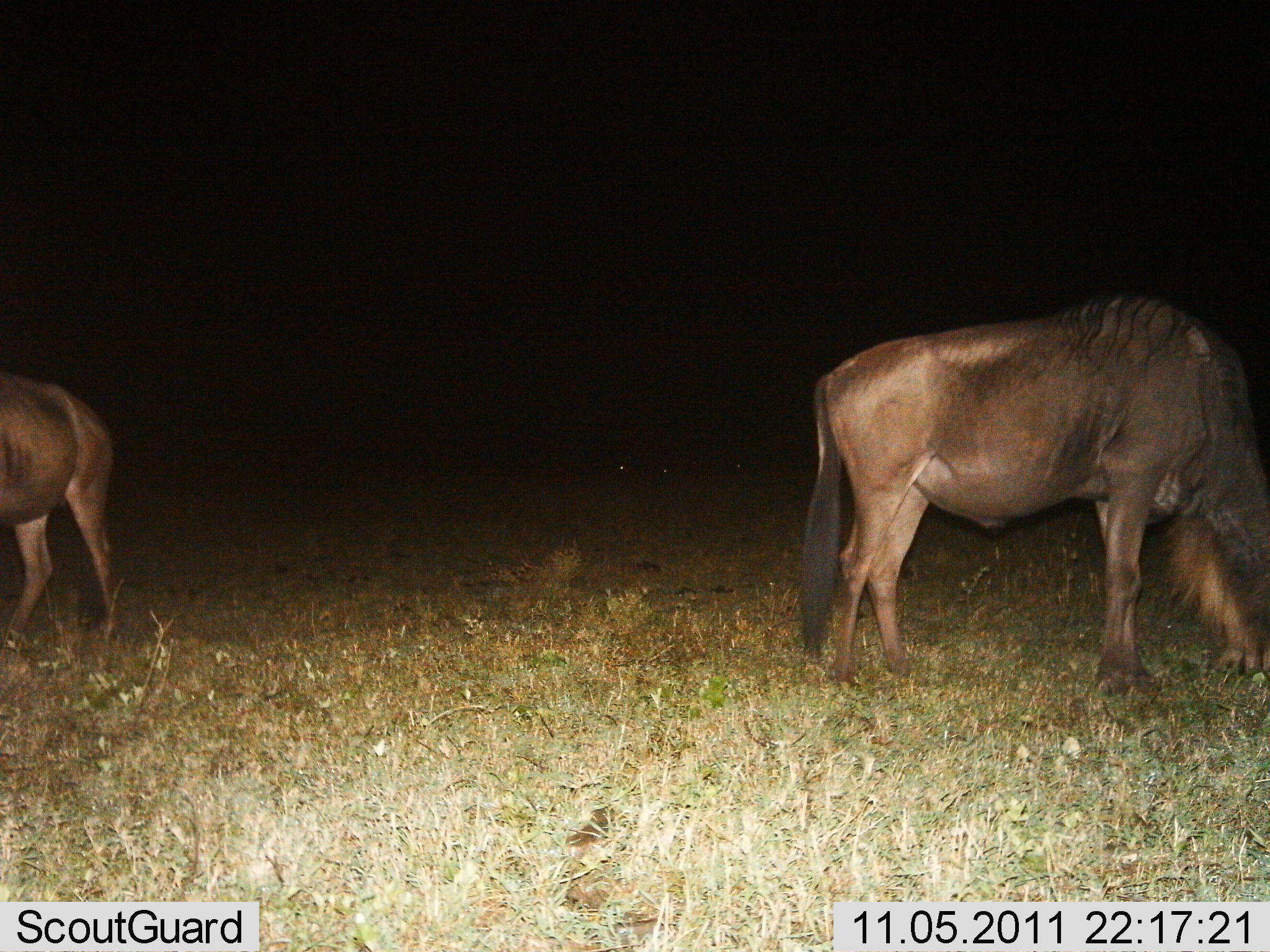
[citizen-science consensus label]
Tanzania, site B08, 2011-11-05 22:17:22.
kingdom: Animalia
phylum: Chordata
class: Mammalia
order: Artiodactyla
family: Bovidae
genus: Connochaetes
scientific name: Connochaetes taurinus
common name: blue wildebeest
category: wildebeest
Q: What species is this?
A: Wildebeest (blue wildebeest) (Connochaetes taurinus).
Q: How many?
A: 2.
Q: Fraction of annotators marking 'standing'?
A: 33%.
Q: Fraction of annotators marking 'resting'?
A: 0%.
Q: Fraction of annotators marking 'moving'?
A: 8%.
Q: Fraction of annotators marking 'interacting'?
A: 0%.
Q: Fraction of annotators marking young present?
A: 0%.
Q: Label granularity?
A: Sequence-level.